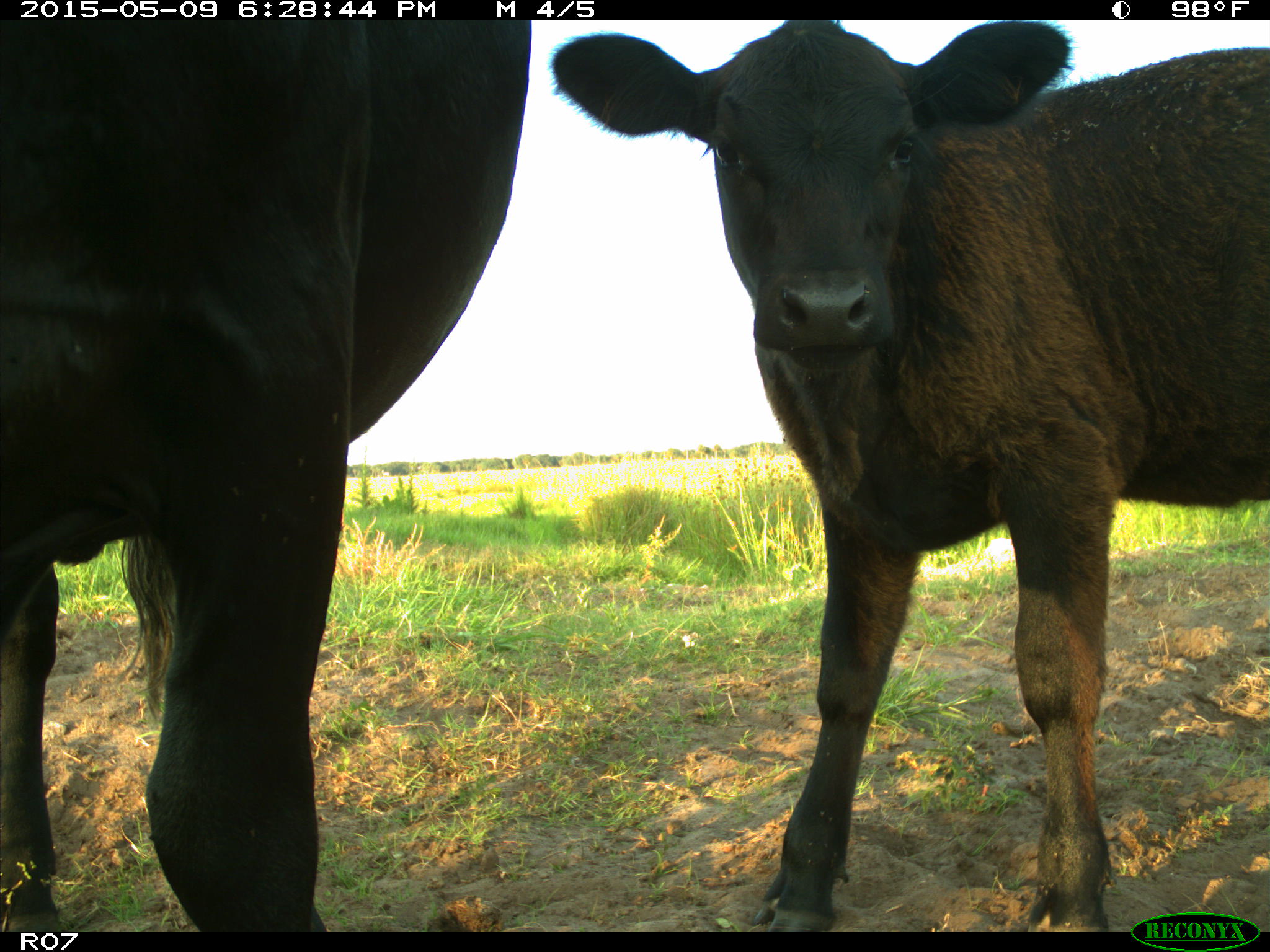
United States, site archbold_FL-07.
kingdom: Animalia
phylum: Chordata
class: Mammalia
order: Artiodactyla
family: Bovidae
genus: Bos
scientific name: Bos taurus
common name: domestic cow